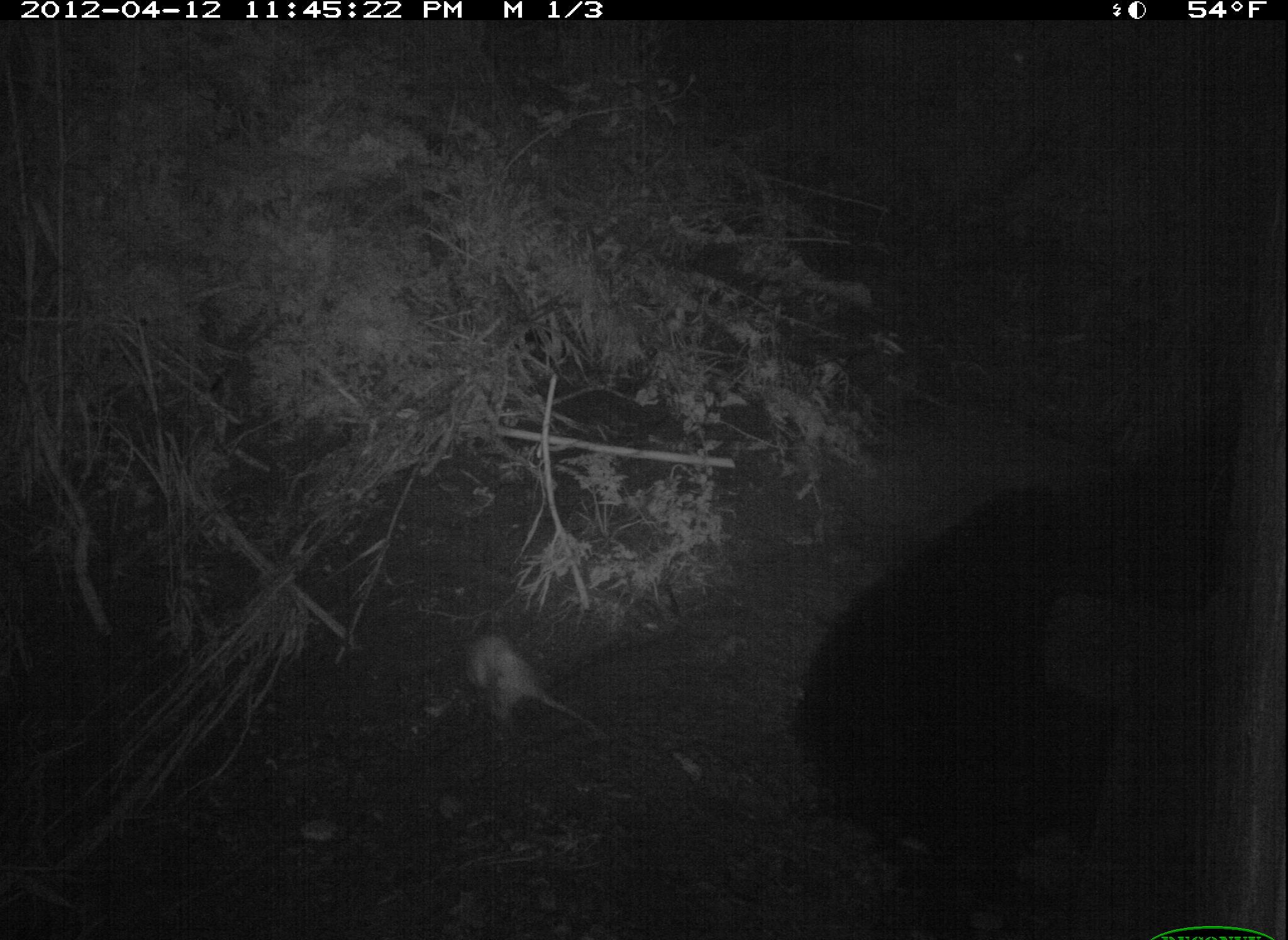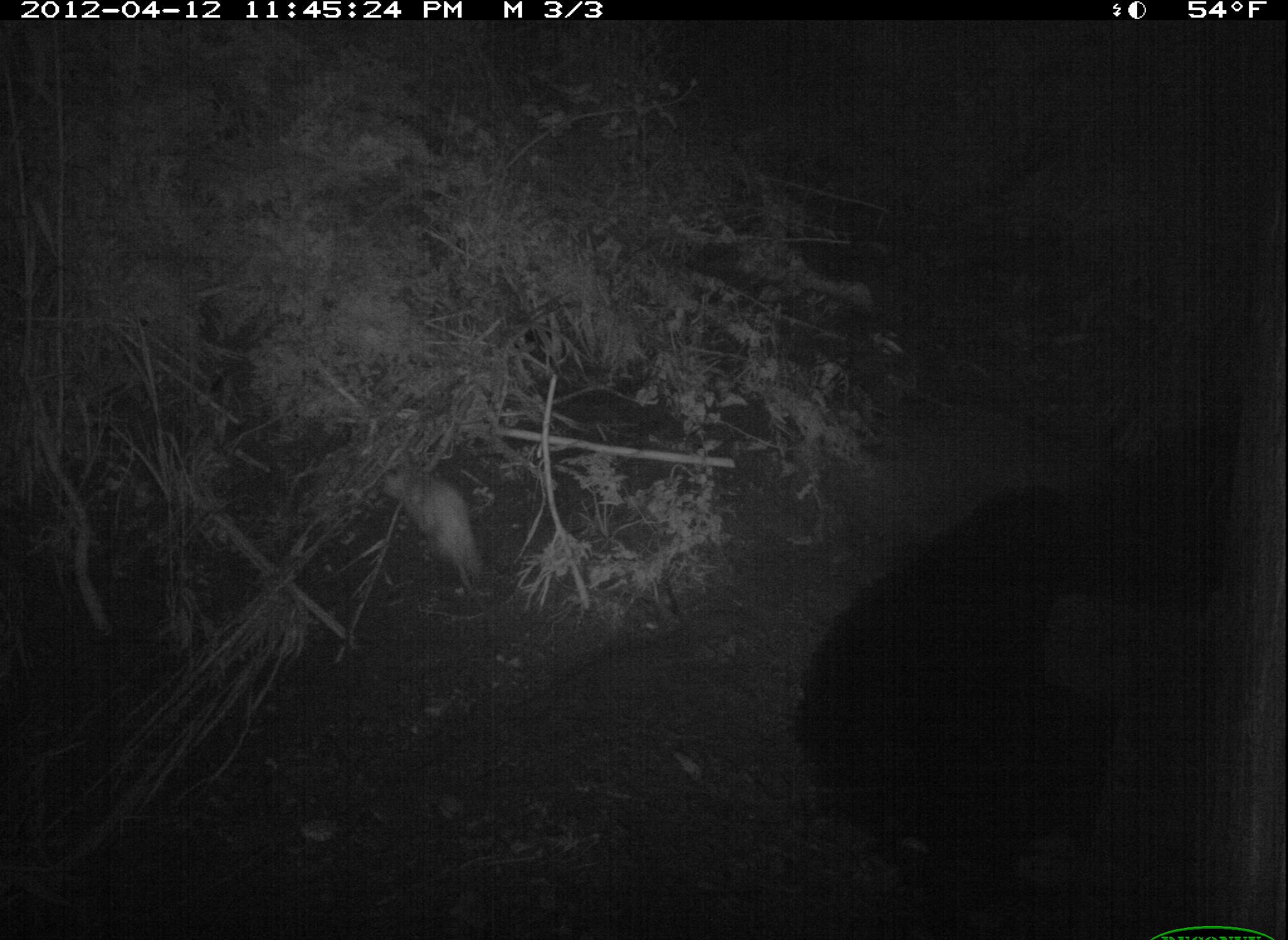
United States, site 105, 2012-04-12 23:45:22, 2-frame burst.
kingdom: Animalia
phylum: Chordata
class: Mammalia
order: Didelphimorphia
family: Didelphidae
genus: Didelphis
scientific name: Didelphis virginiana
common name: virginia opossum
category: opossum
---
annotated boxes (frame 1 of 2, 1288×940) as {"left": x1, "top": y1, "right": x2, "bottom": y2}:
opossum: {"left": 459, "top": 630, "right": 618, "bottom": 767}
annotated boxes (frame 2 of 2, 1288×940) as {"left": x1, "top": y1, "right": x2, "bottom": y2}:
opossum: {"left": 365, "top": 453, "right": 510, "bottom": 628}